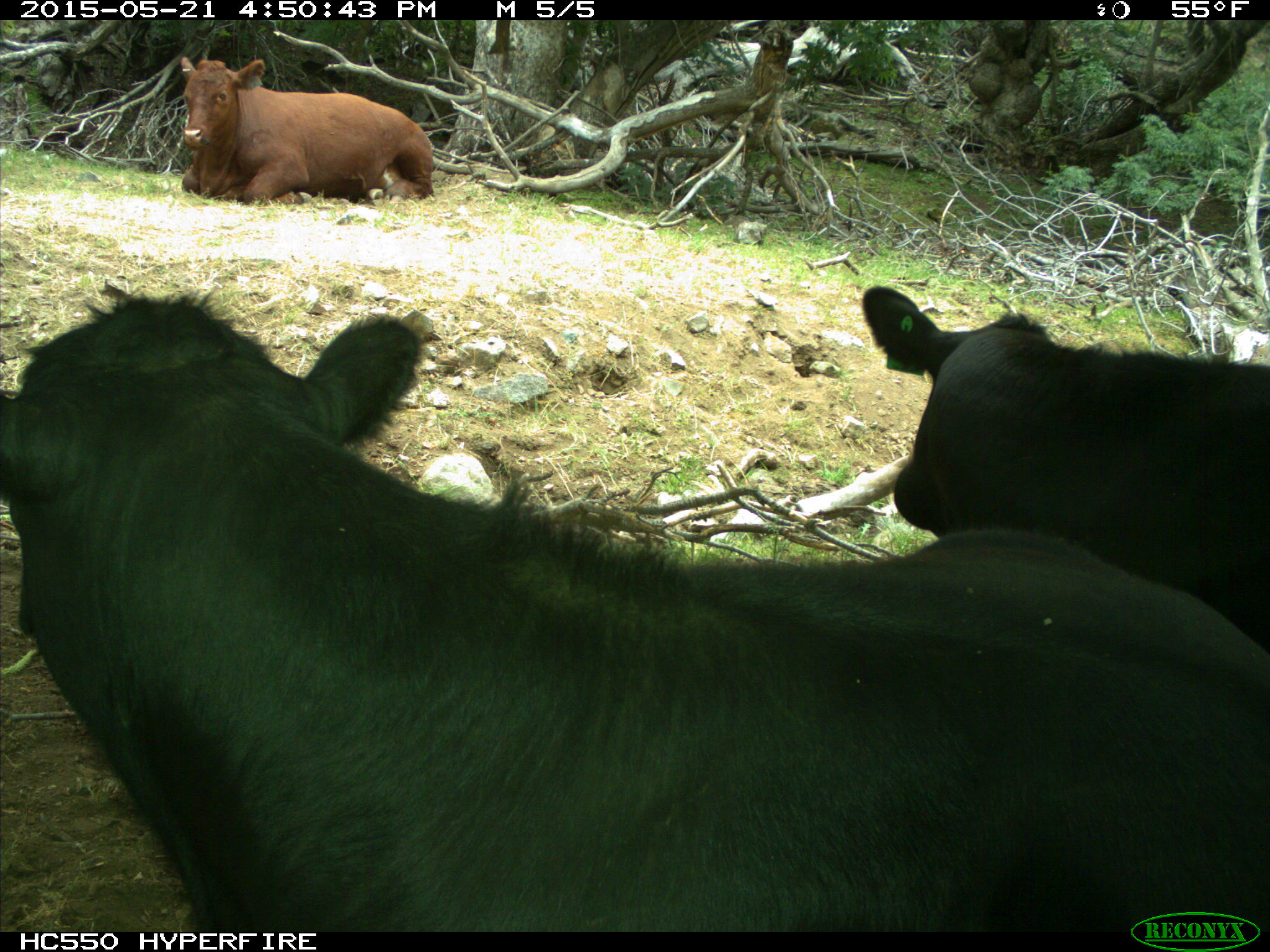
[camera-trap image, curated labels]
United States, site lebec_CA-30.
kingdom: Animalia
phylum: Chordata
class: Mammalia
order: Artiodactyla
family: Bovidae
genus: Bos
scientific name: Bos taurus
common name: domestic cow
Bos taurus (domestic cow).